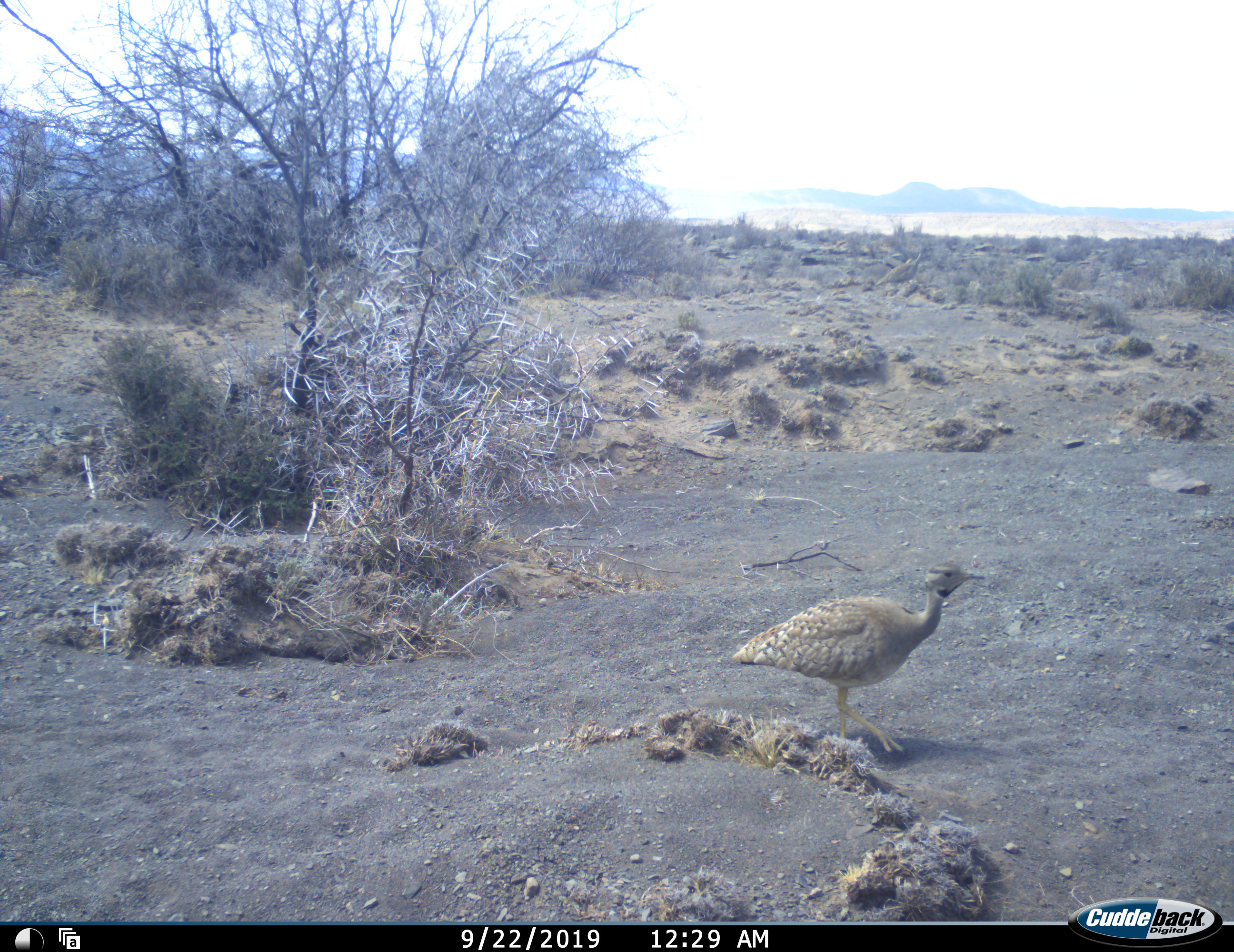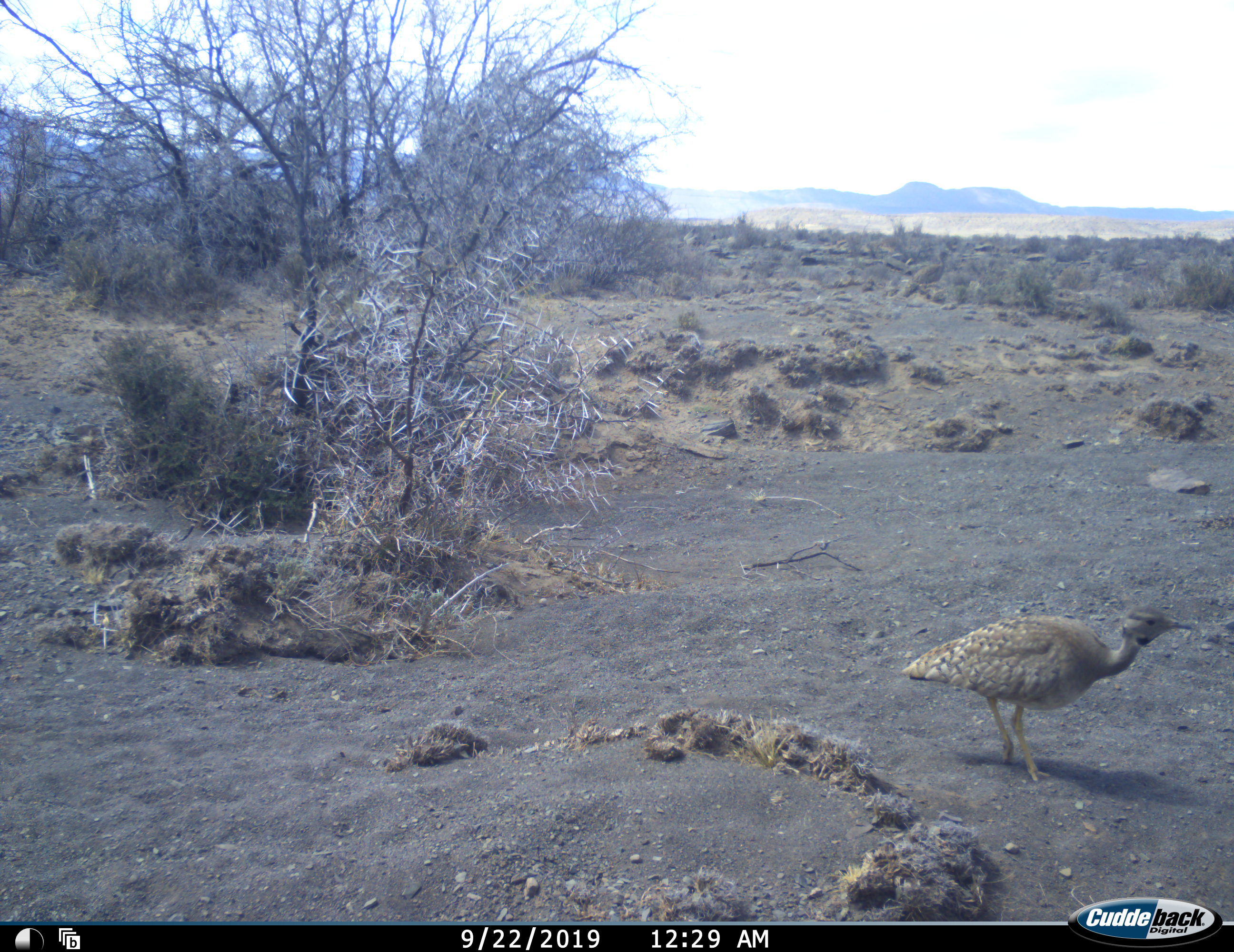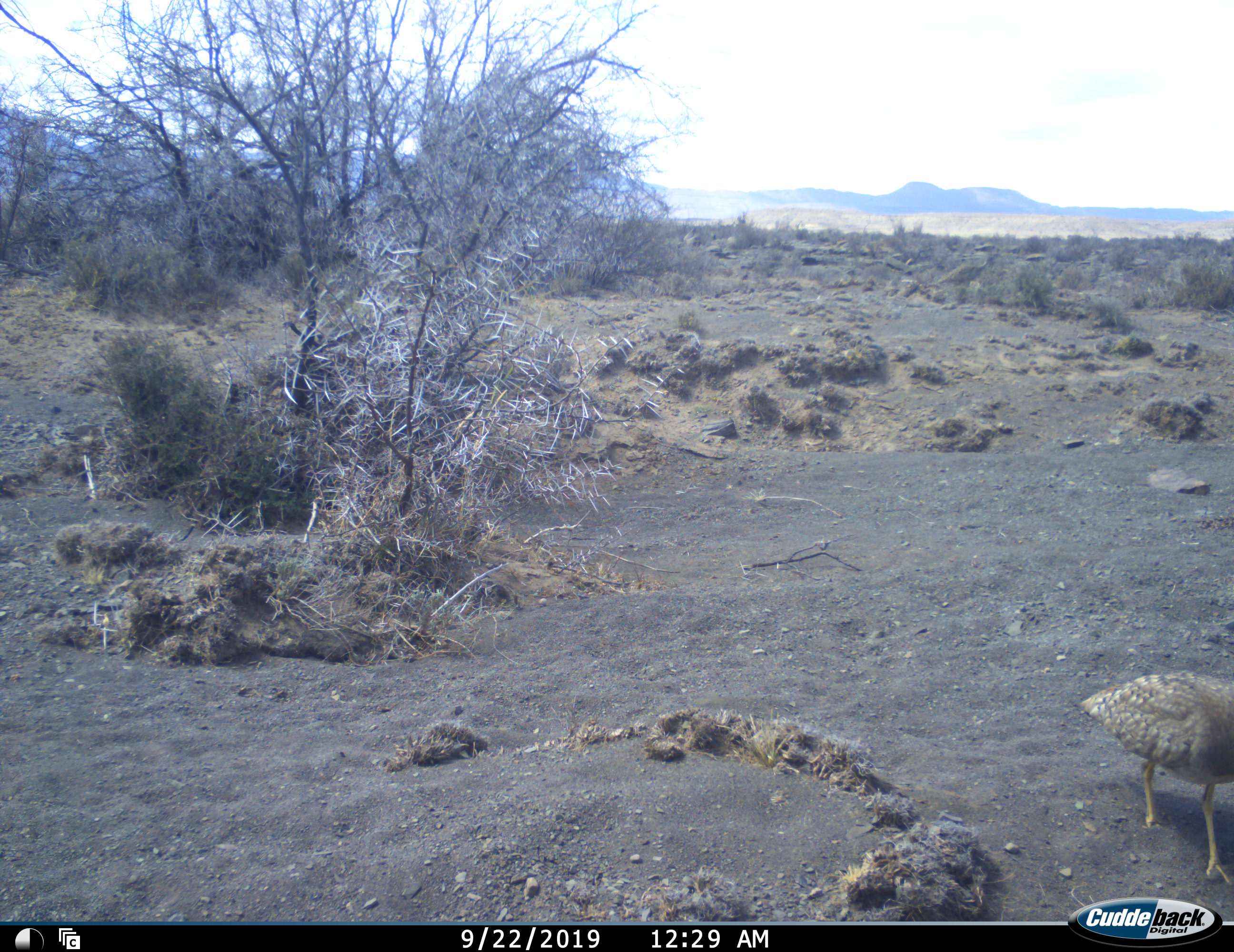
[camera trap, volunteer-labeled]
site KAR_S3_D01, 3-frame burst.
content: unidentified animal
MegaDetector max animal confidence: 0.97